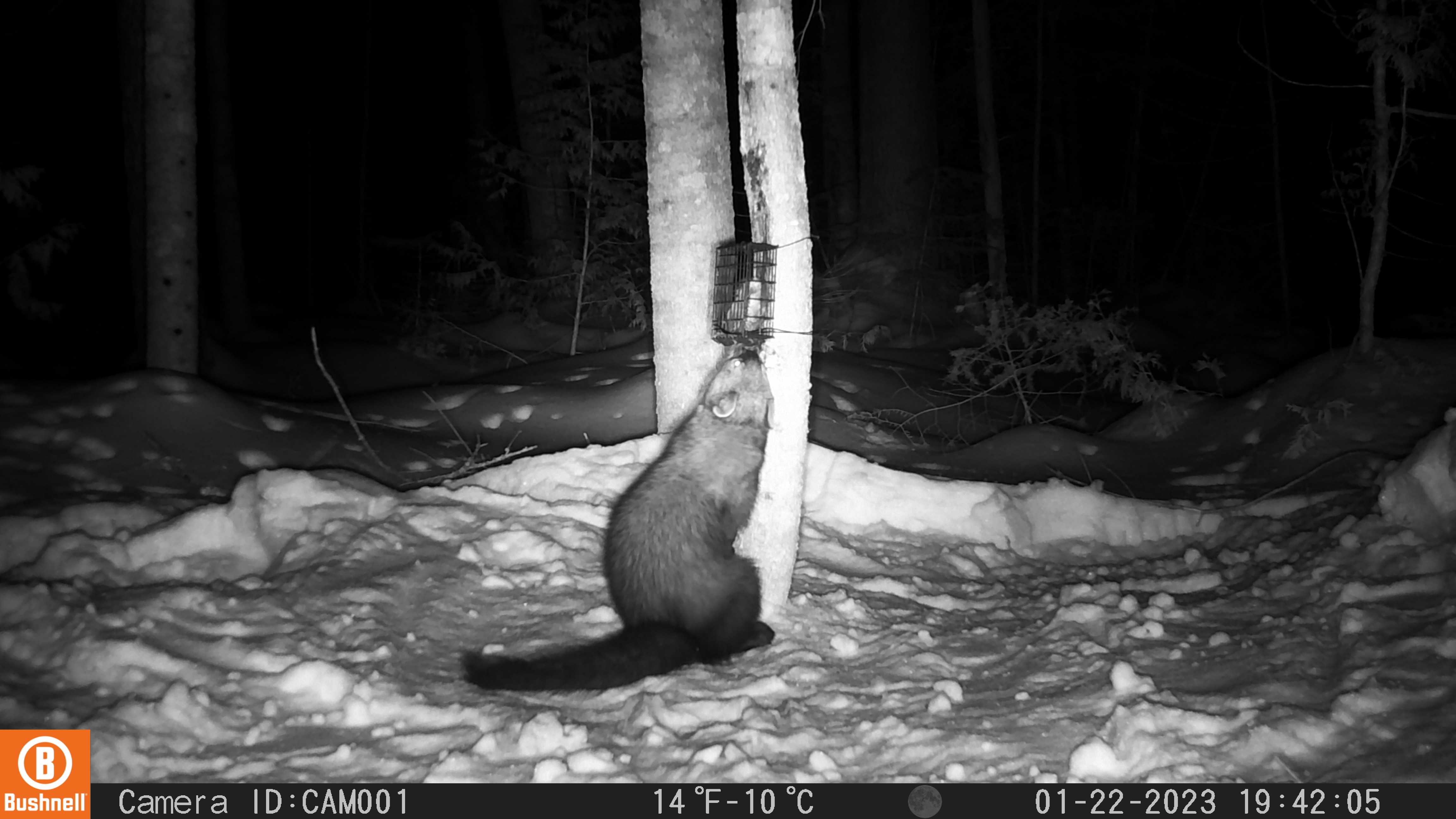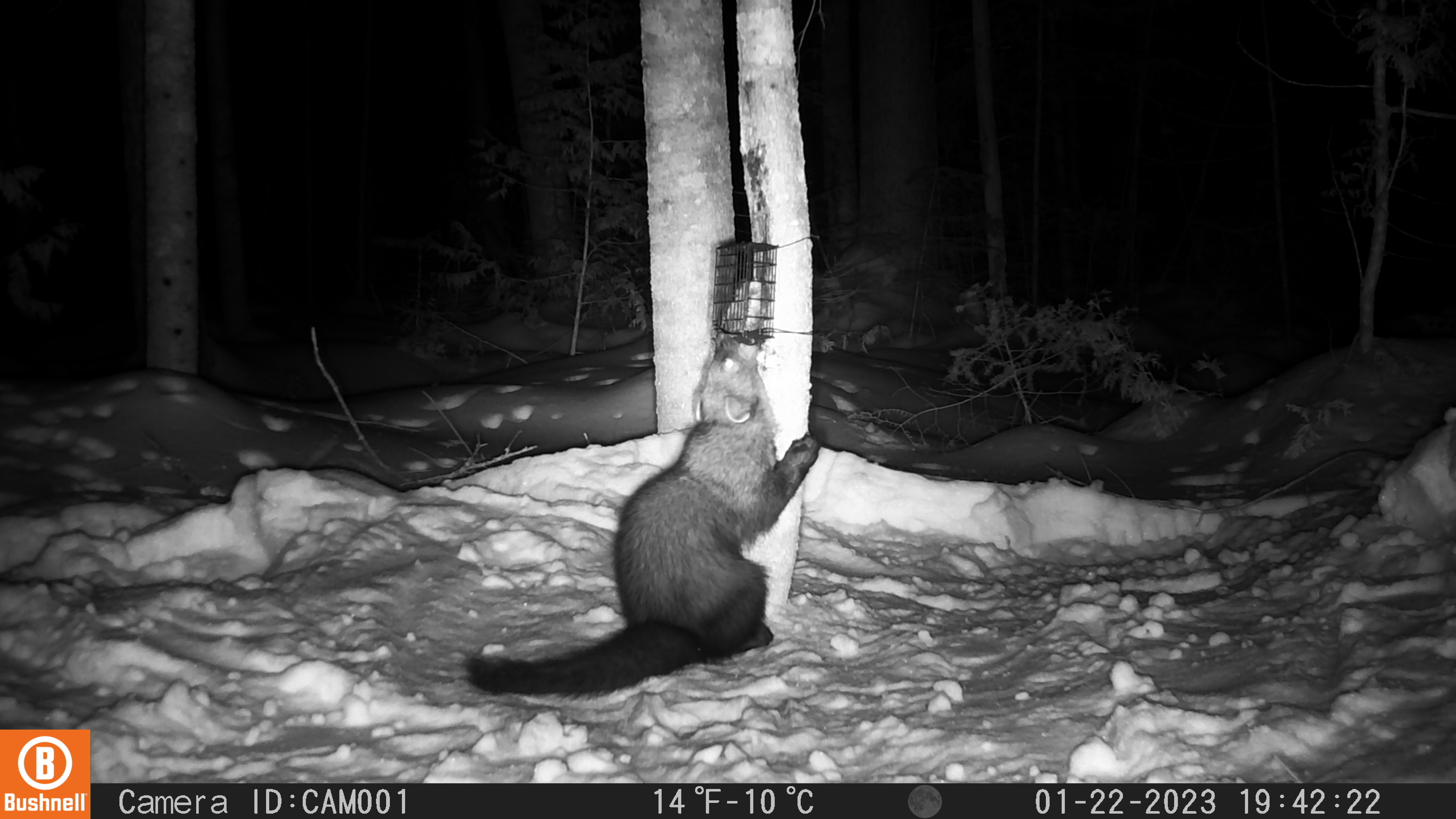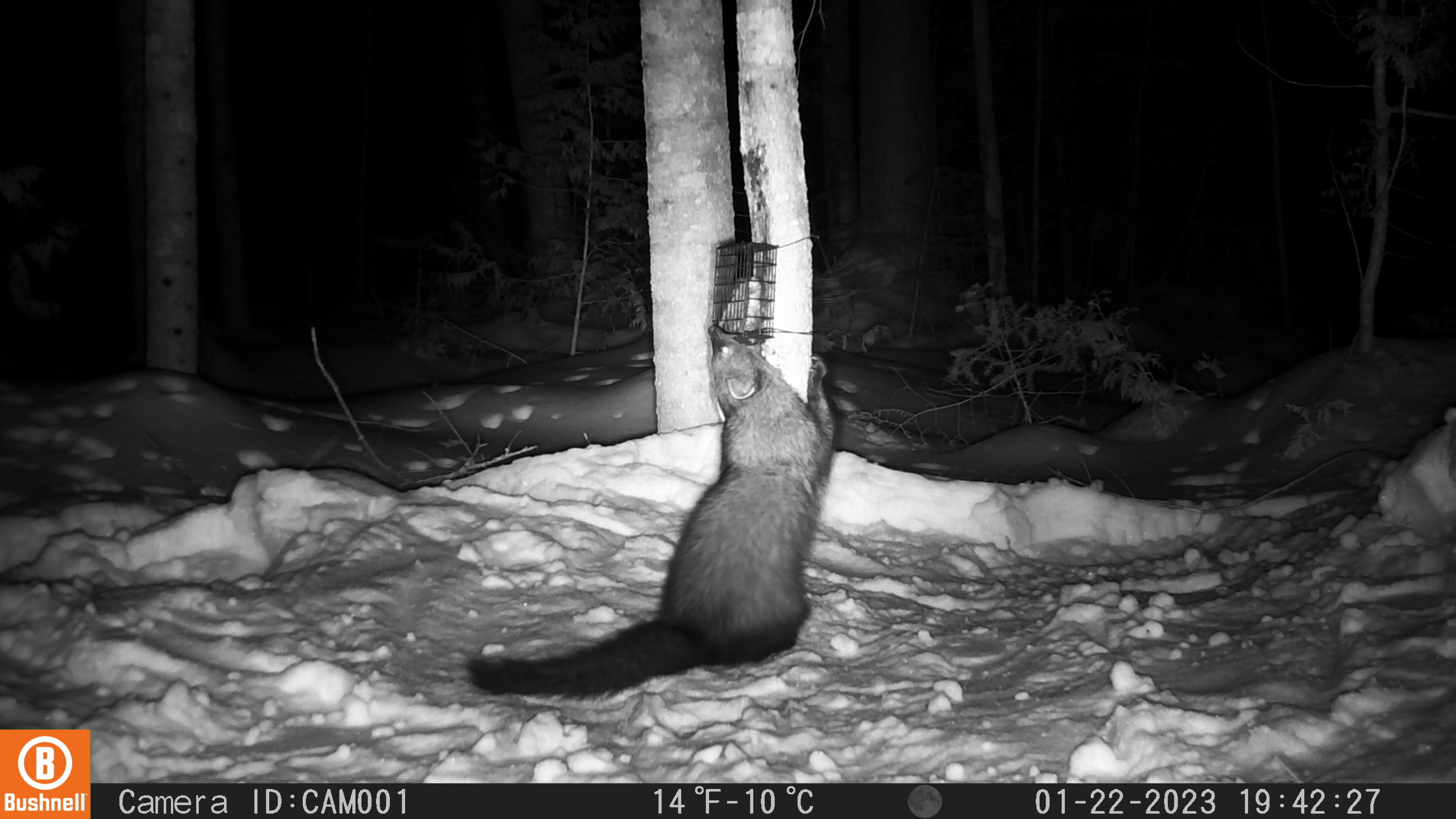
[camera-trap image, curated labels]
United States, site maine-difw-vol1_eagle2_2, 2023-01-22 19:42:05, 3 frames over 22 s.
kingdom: Animalia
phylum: Chordata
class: Mammalia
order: Carnivora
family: Mustelidae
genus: Pekania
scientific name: Pekania pennanti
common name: fisher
Fisher (Pekania pennanti).